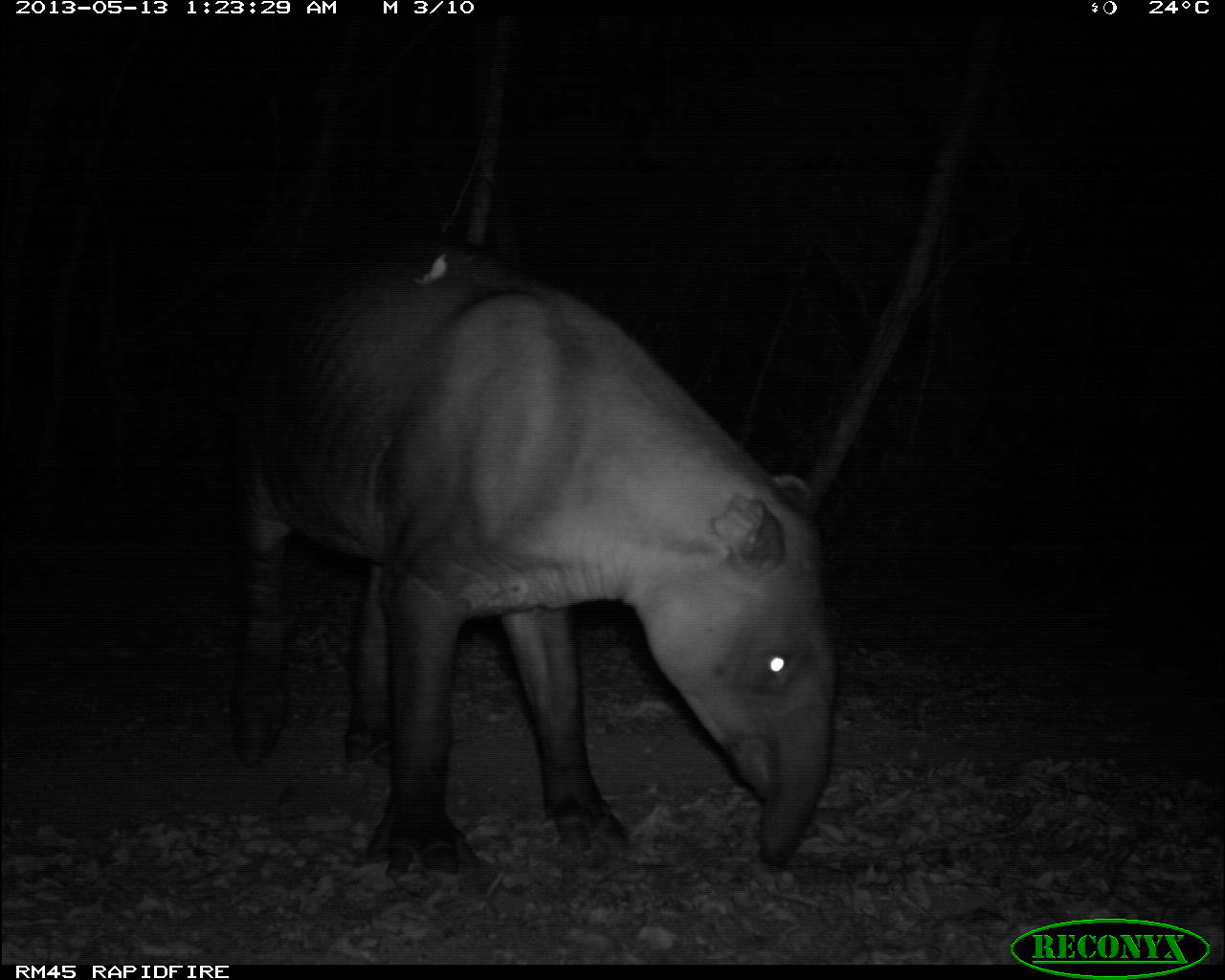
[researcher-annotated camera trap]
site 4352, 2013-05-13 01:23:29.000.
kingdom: Animalia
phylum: Chordata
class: Mammalia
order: Perissodactyla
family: Tapiridae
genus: Tapirus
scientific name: Tapirus bairdii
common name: baird's tapir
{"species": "Tapirus bairdii (baird's tapir)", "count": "2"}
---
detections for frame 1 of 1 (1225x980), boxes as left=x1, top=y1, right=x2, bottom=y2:
tapirus bairdii: left=224, top=220, right=835, bottom=880